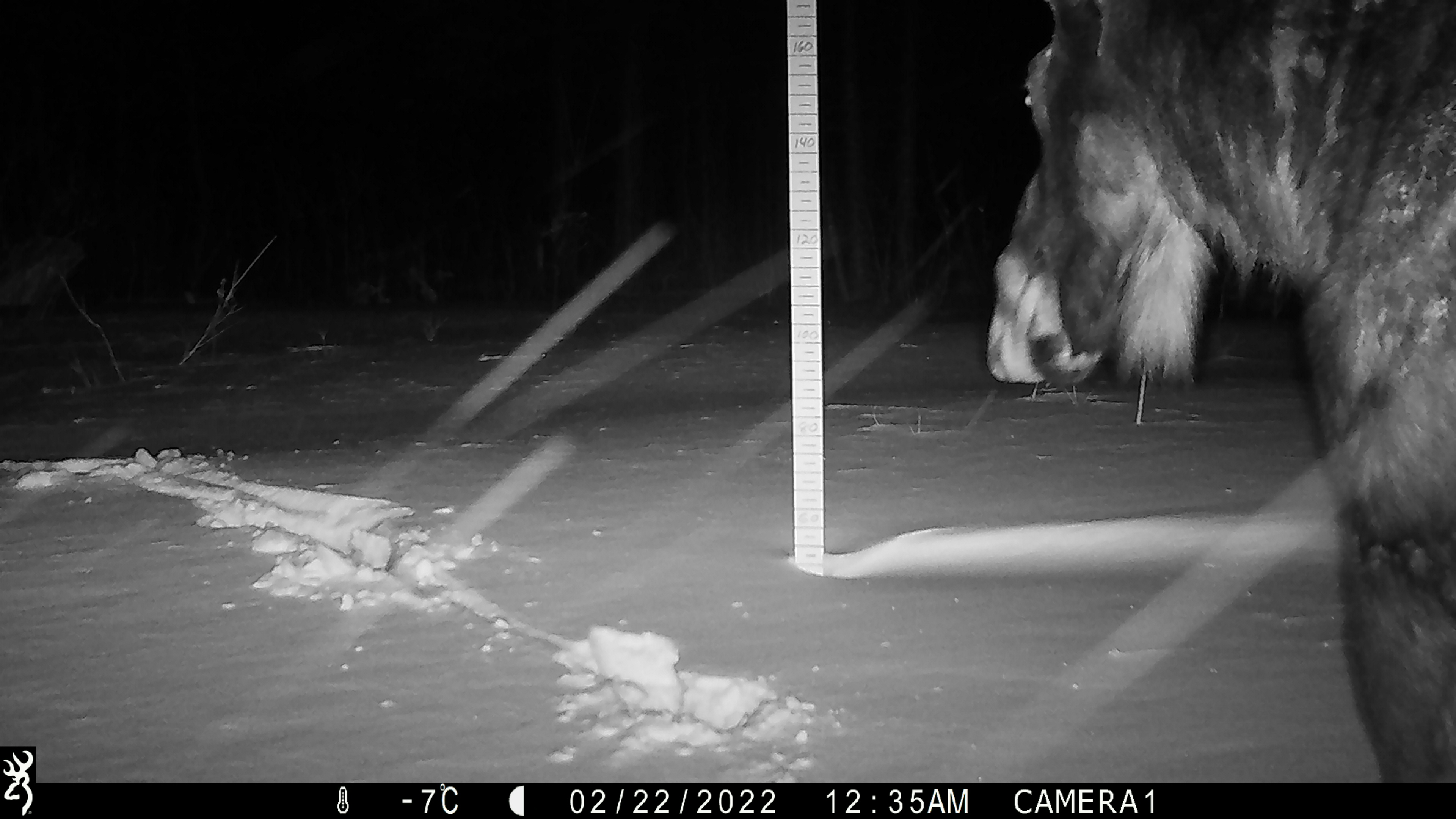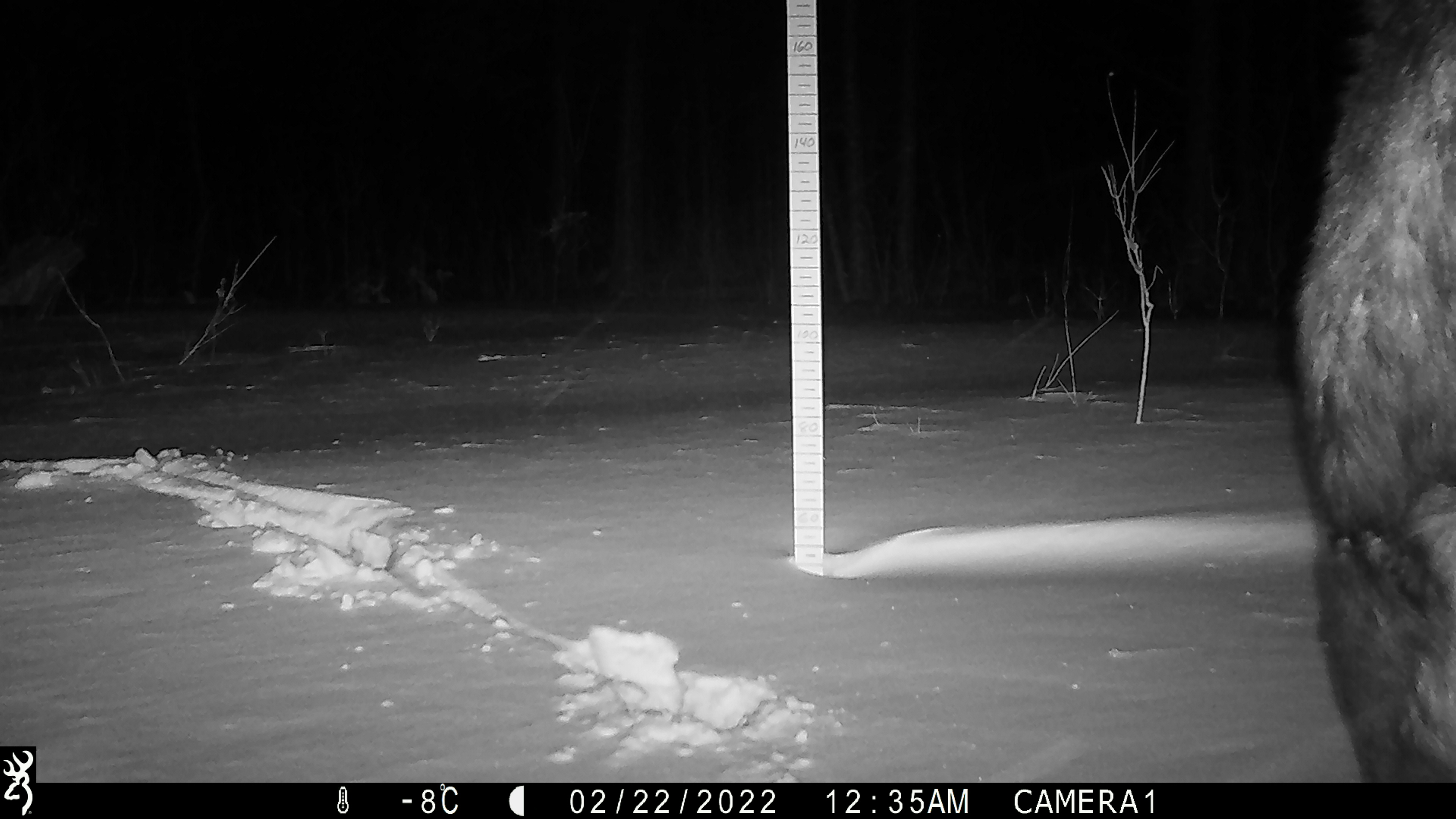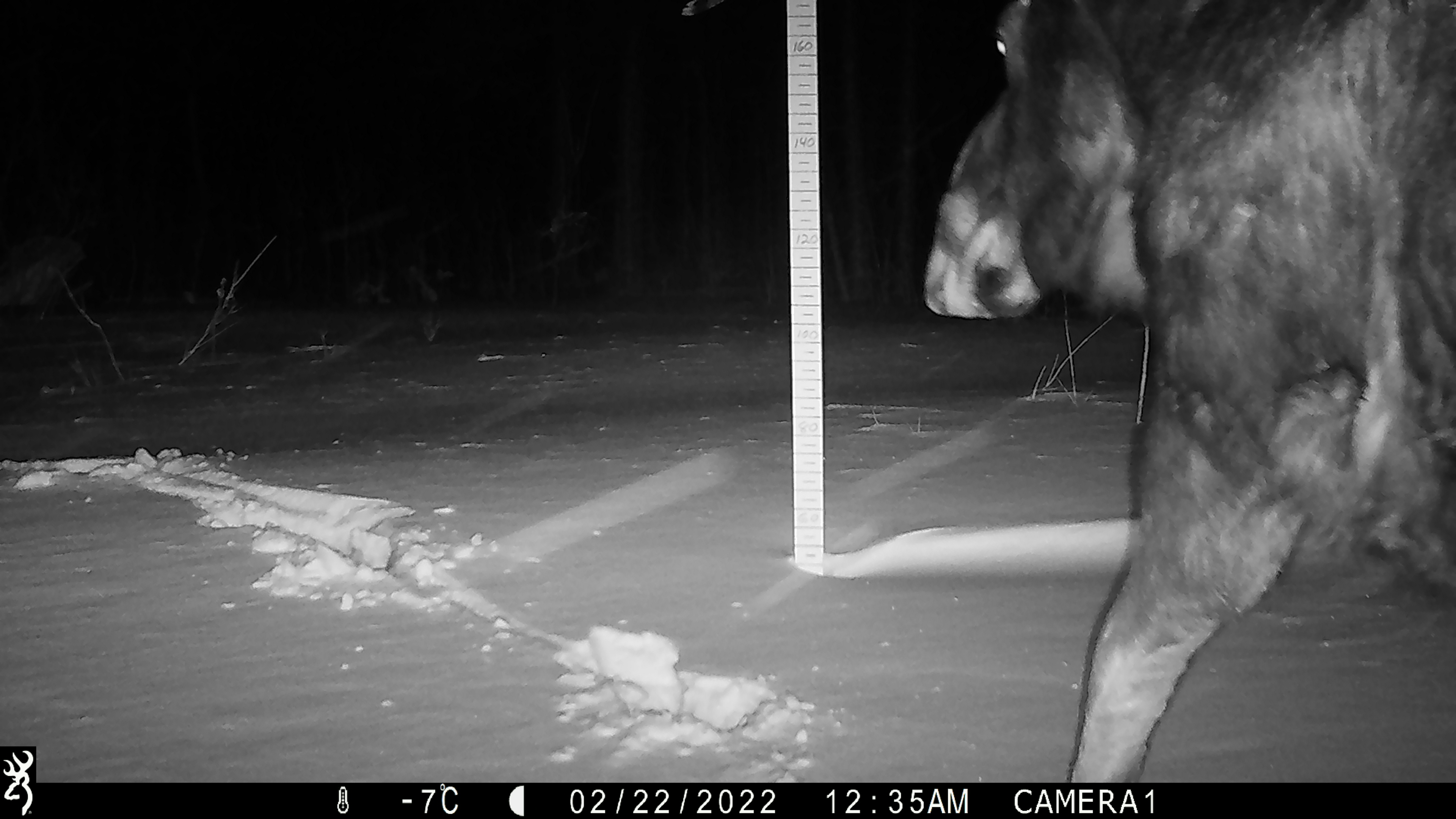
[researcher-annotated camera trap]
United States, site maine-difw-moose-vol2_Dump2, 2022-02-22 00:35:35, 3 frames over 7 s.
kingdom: Animalia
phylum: Chordata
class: Mammalia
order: Artiodactyla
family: Cervidae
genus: Alces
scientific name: Alces alces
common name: moose